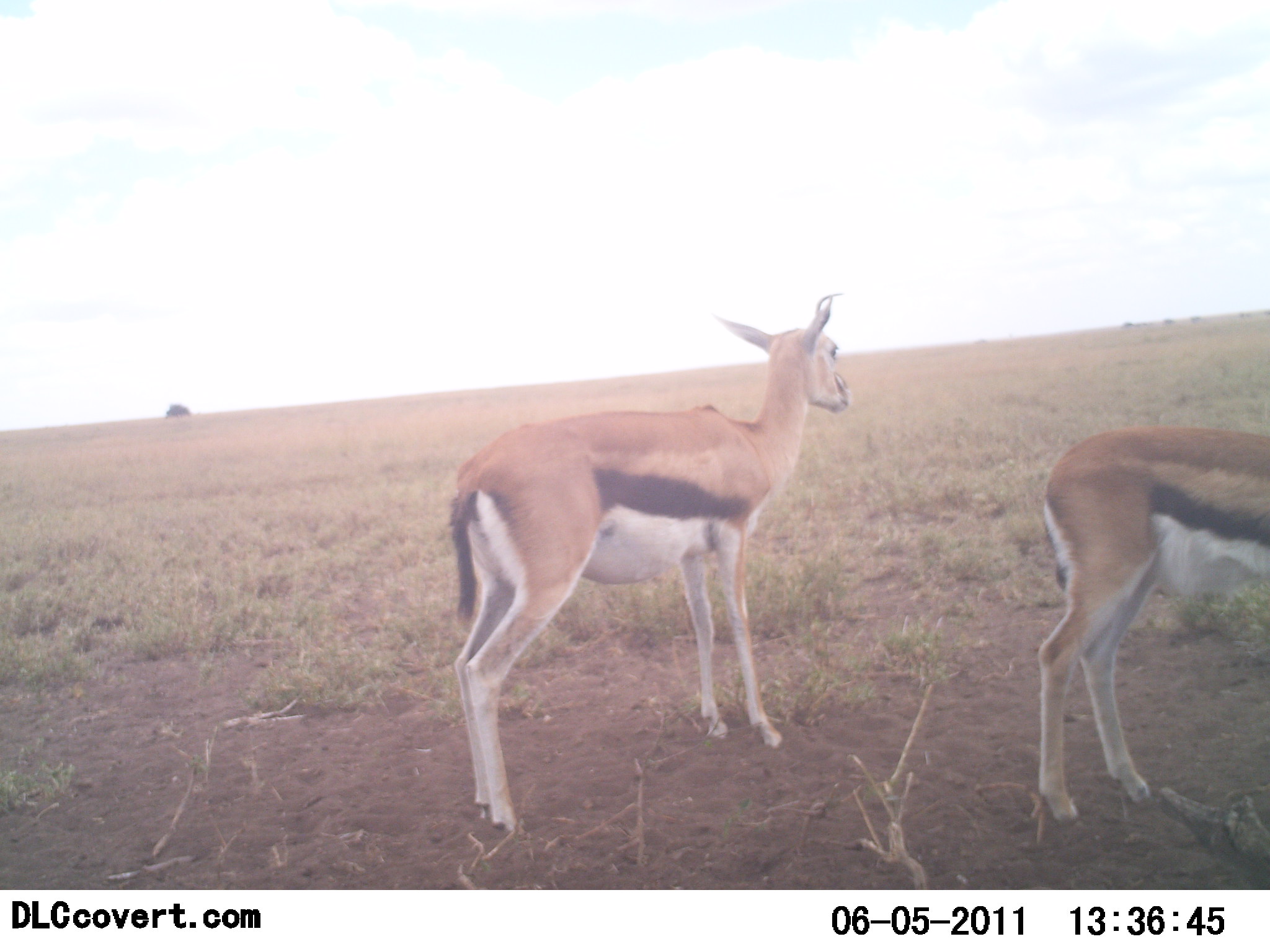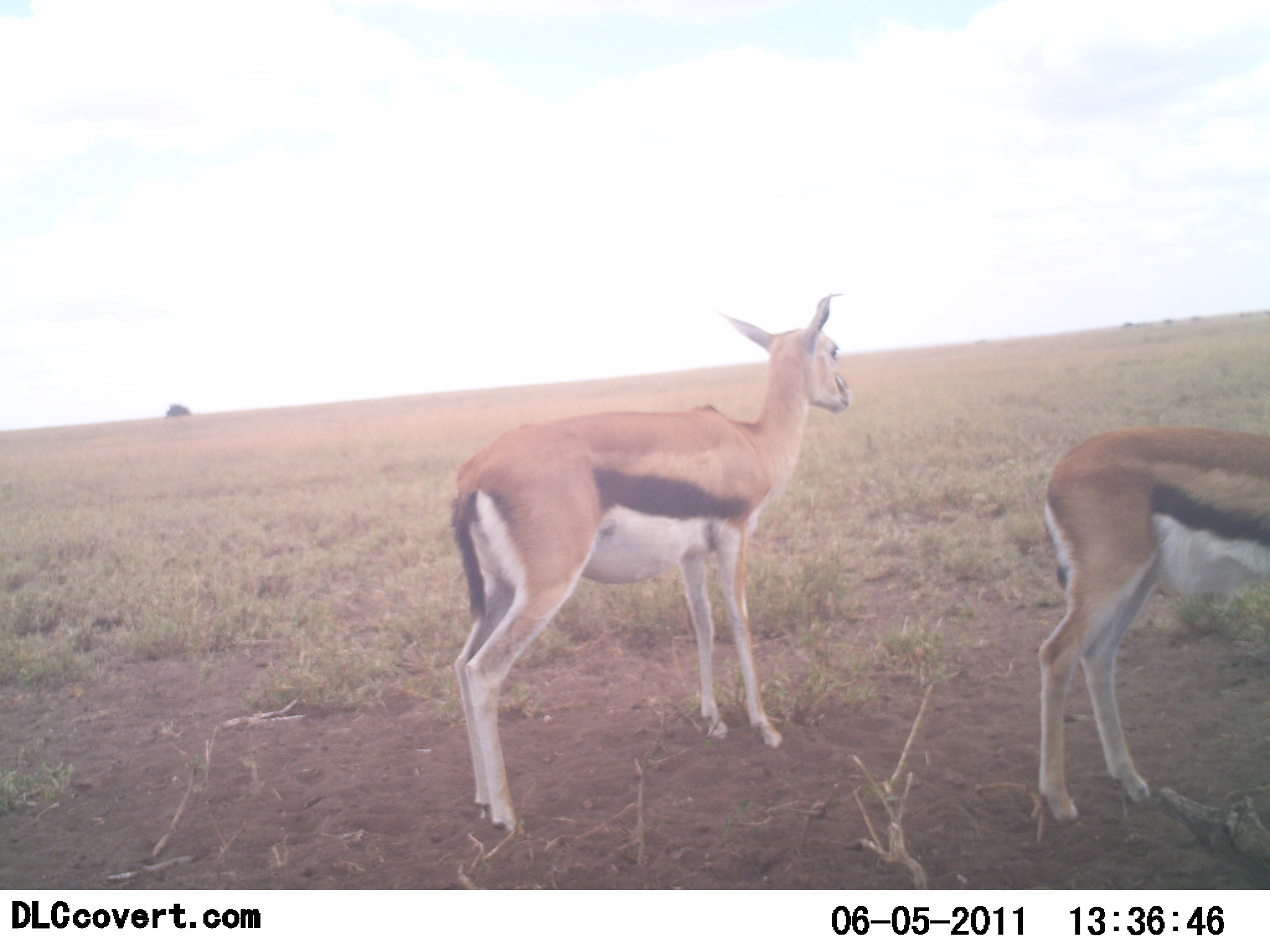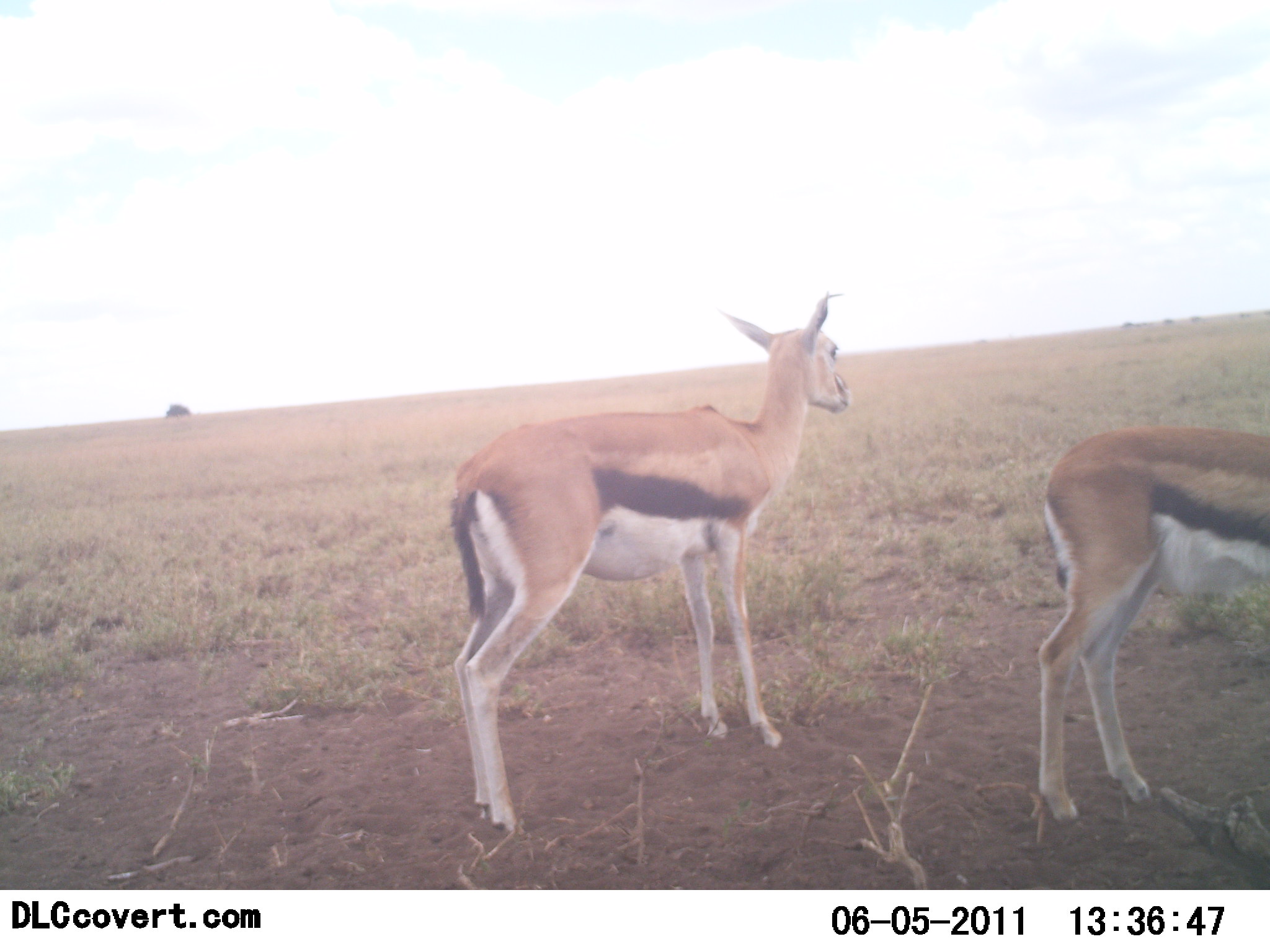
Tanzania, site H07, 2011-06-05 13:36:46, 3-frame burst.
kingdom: Animalia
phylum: Chordata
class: Mammalia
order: Artiodactyla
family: Bovidae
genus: Eudorcas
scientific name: Eudorcas thomsonii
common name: thomson's gazelle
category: gazellethomsons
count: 2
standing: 100%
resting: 0%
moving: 0%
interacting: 0%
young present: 0%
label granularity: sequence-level